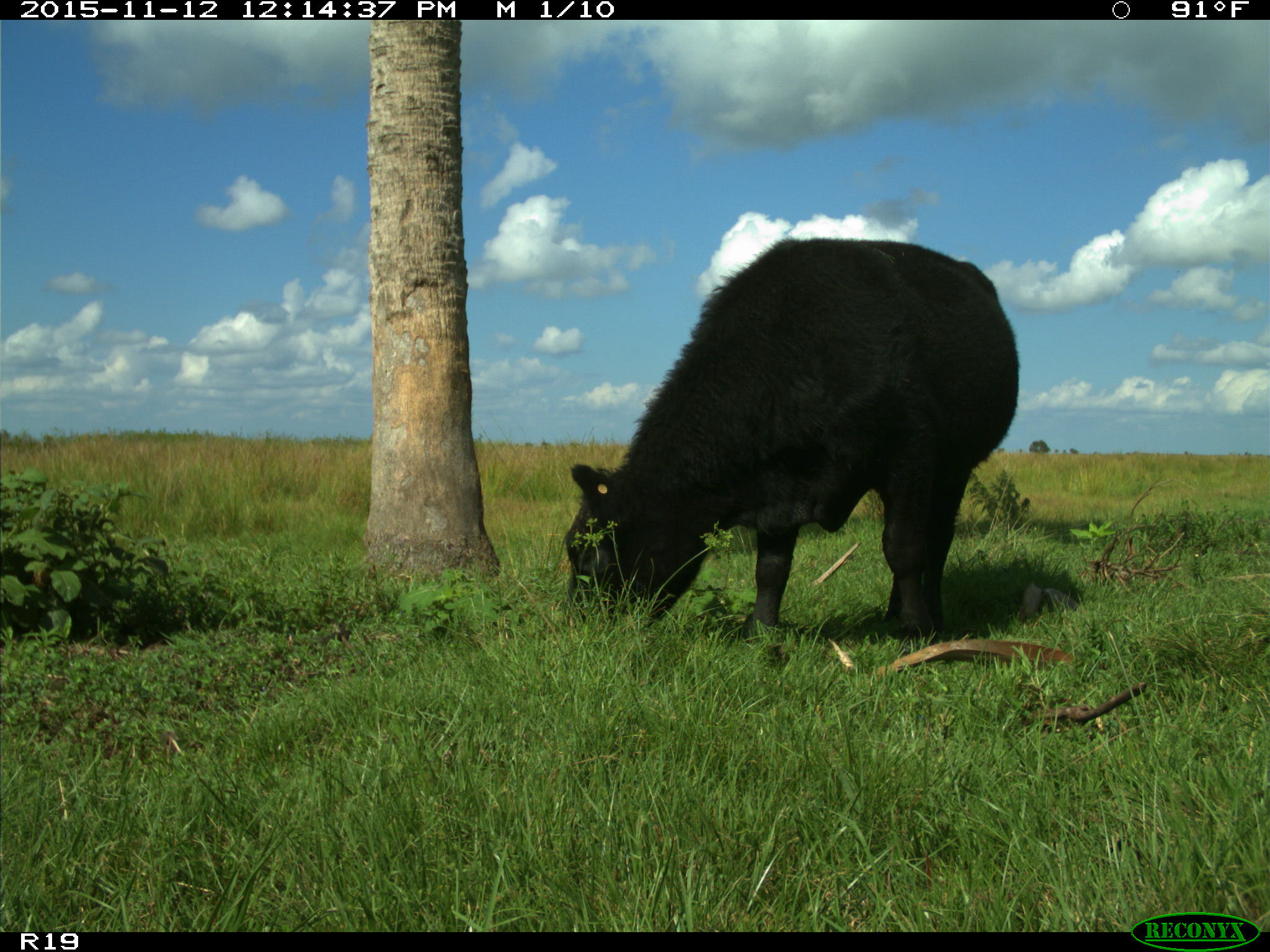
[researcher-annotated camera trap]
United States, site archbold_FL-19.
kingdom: Animalia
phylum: Chordata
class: Mammalia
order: Artiodactyla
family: Bovidae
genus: Bos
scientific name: Bos taurus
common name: domestic cow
Bos taurus (domestic cow).